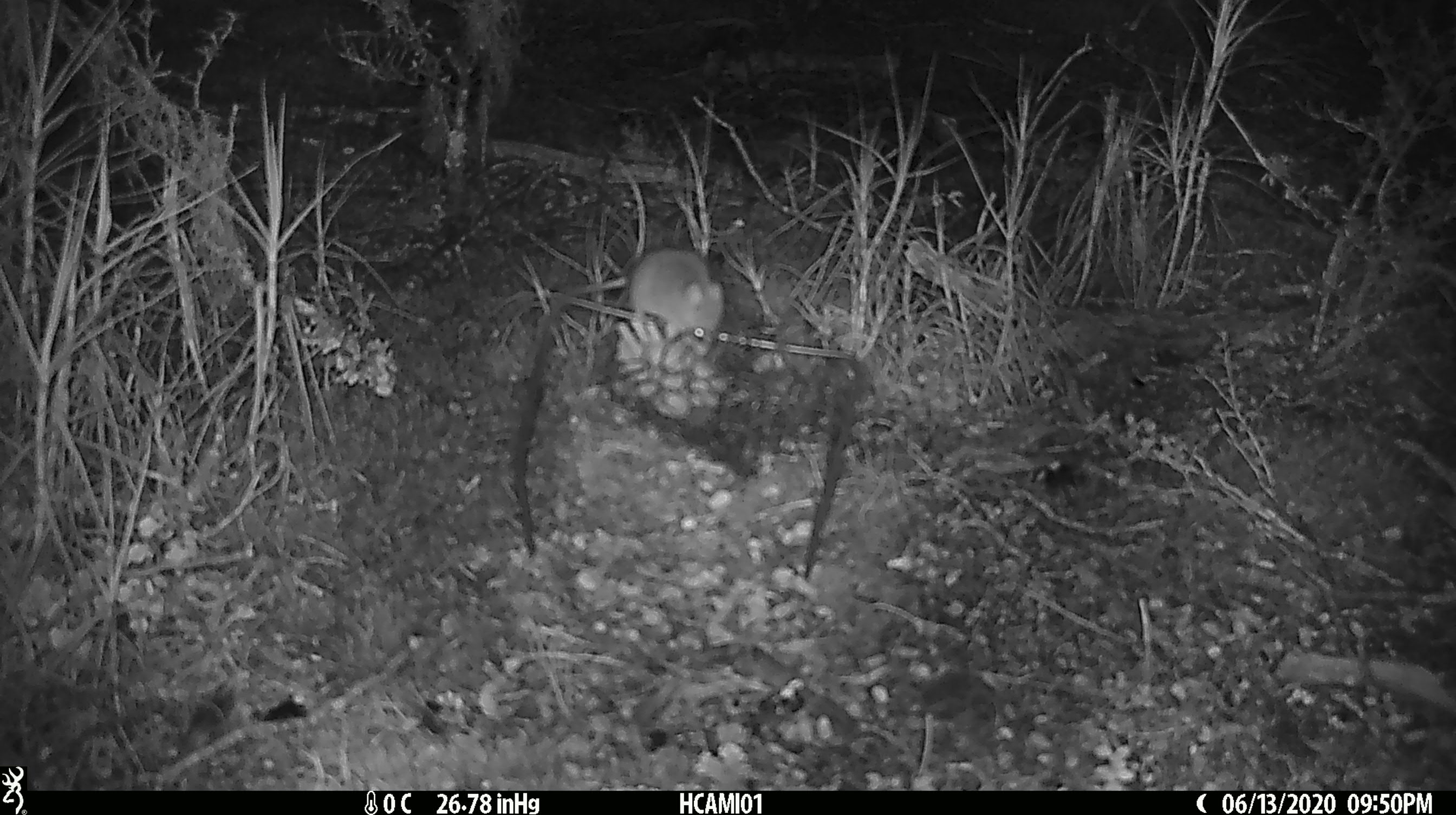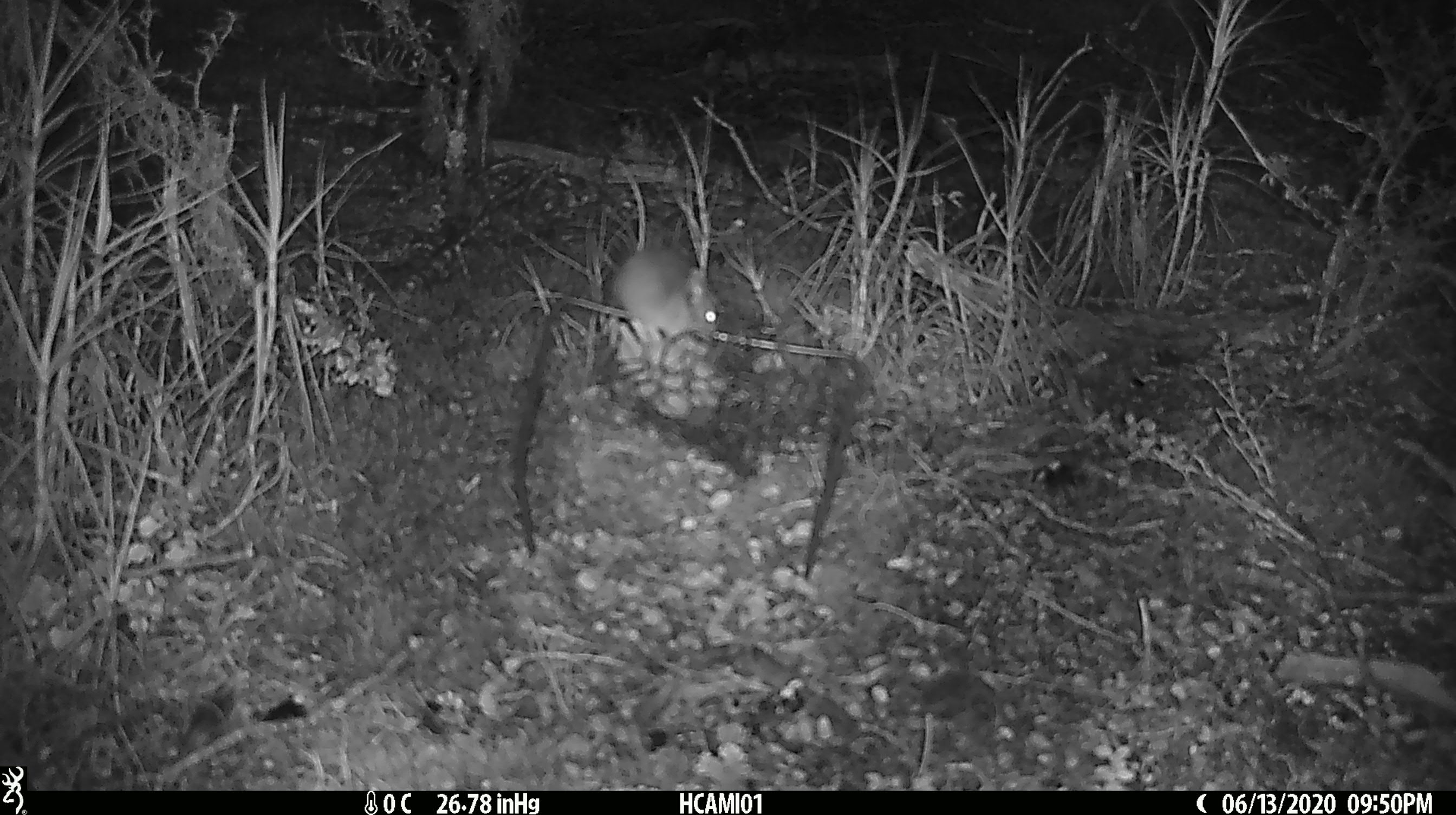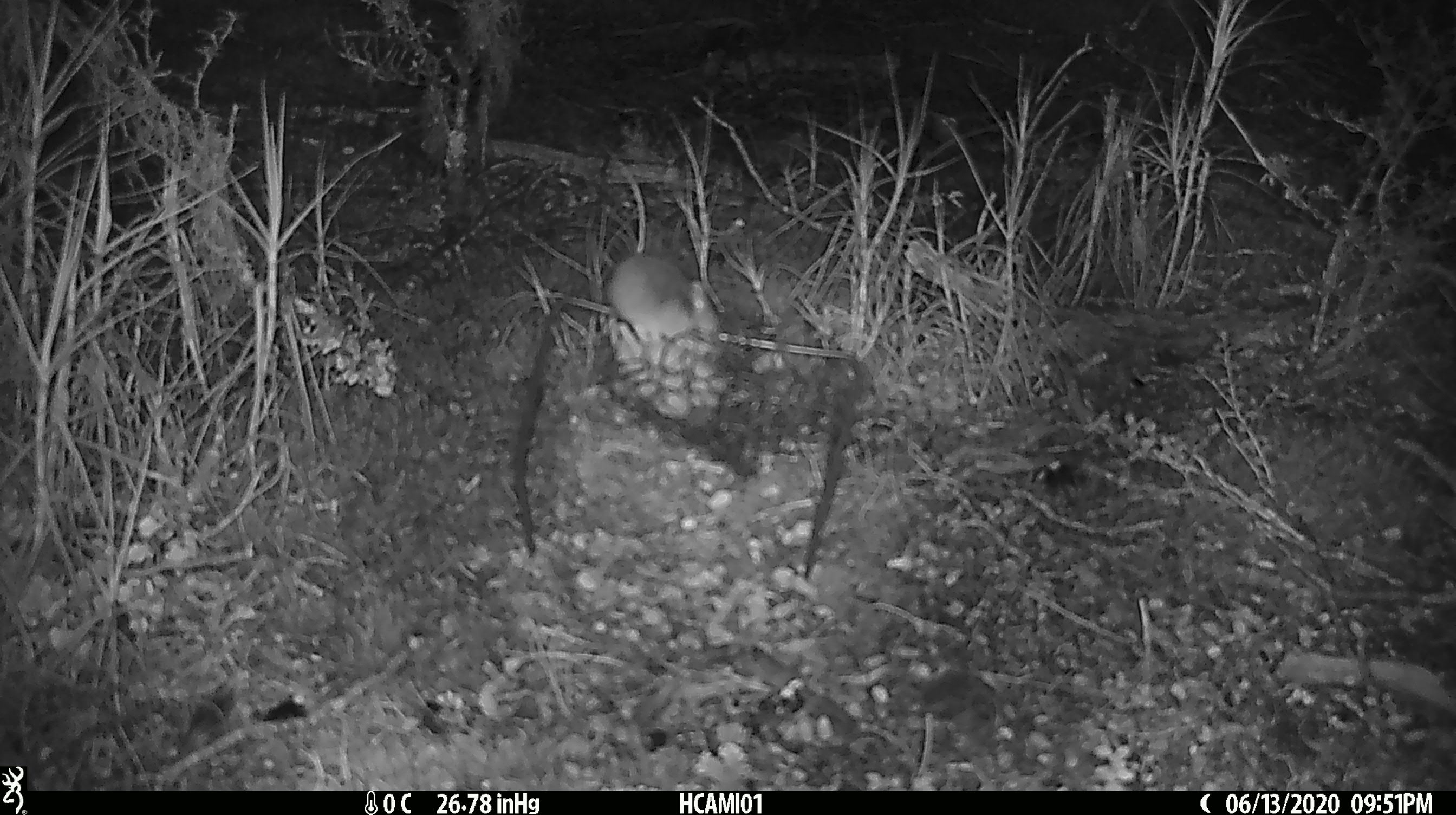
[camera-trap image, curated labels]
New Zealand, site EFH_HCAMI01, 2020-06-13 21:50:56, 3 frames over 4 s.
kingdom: Animalia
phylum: Chordata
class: Mammalia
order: Rodentia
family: Muridae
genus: Mus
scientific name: Mus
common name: mouse